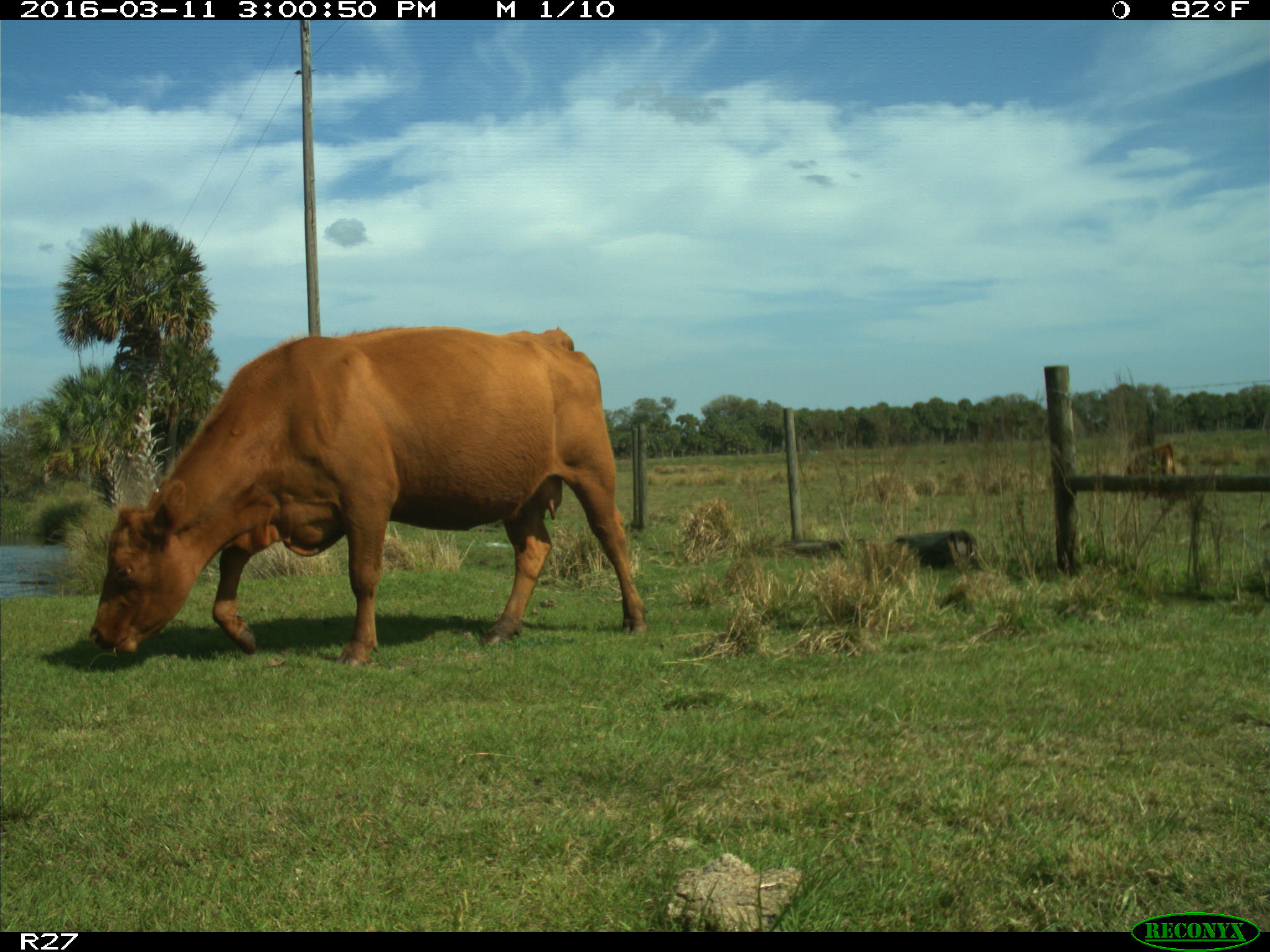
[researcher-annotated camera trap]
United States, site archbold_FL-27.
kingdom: Animalia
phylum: Chordata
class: Mammalia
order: Artiodactyla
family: Bovidae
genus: Bos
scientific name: Bos taurus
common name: domestic cow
Bos taurus (domestic cow).